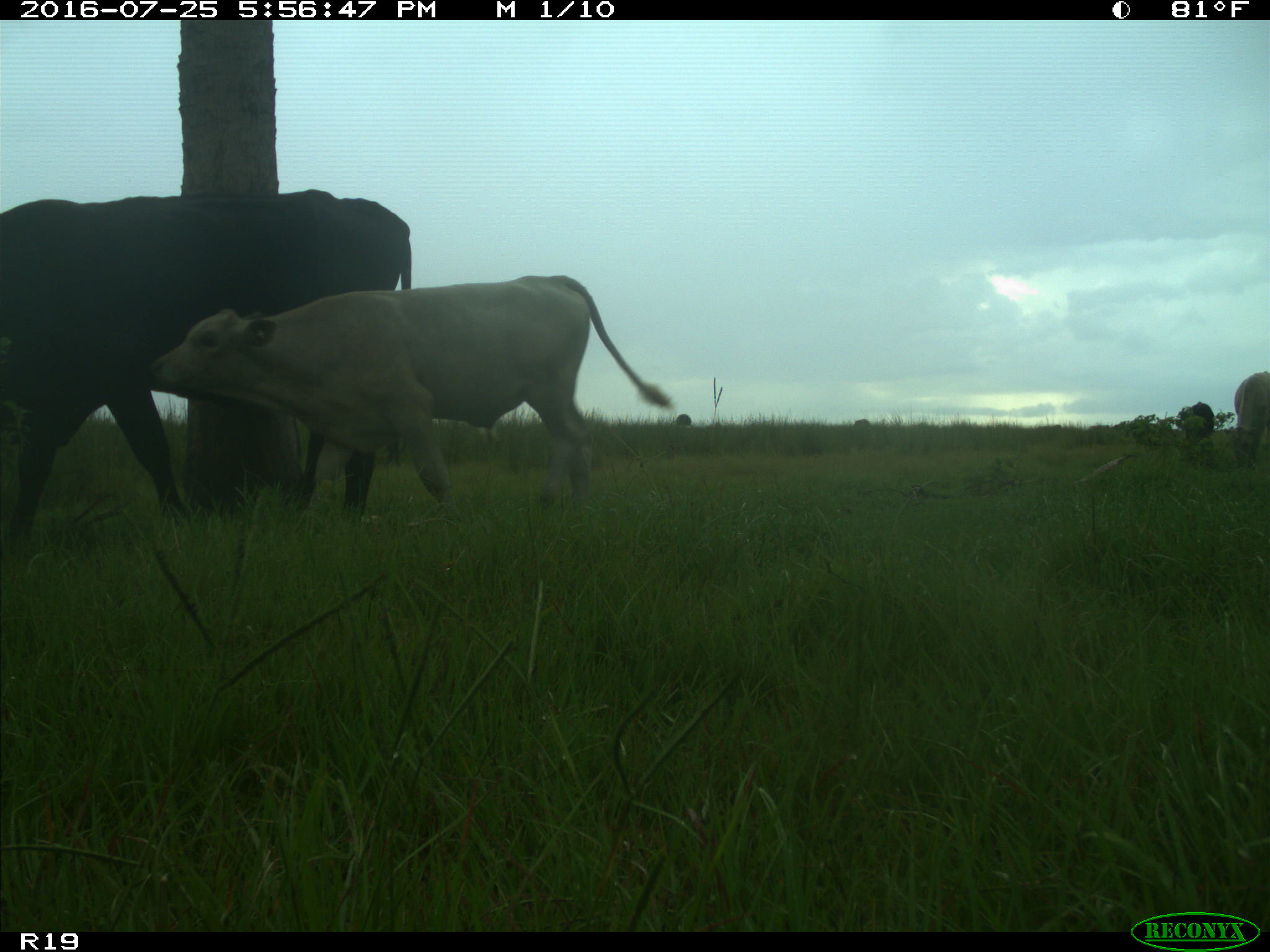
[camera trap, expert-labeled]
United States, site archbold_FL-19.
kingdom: Animalia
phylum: Chordata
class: Mammalia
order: Artiodactyla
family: Bovidae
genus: Bos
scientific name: Bos taurus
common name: domestic cow